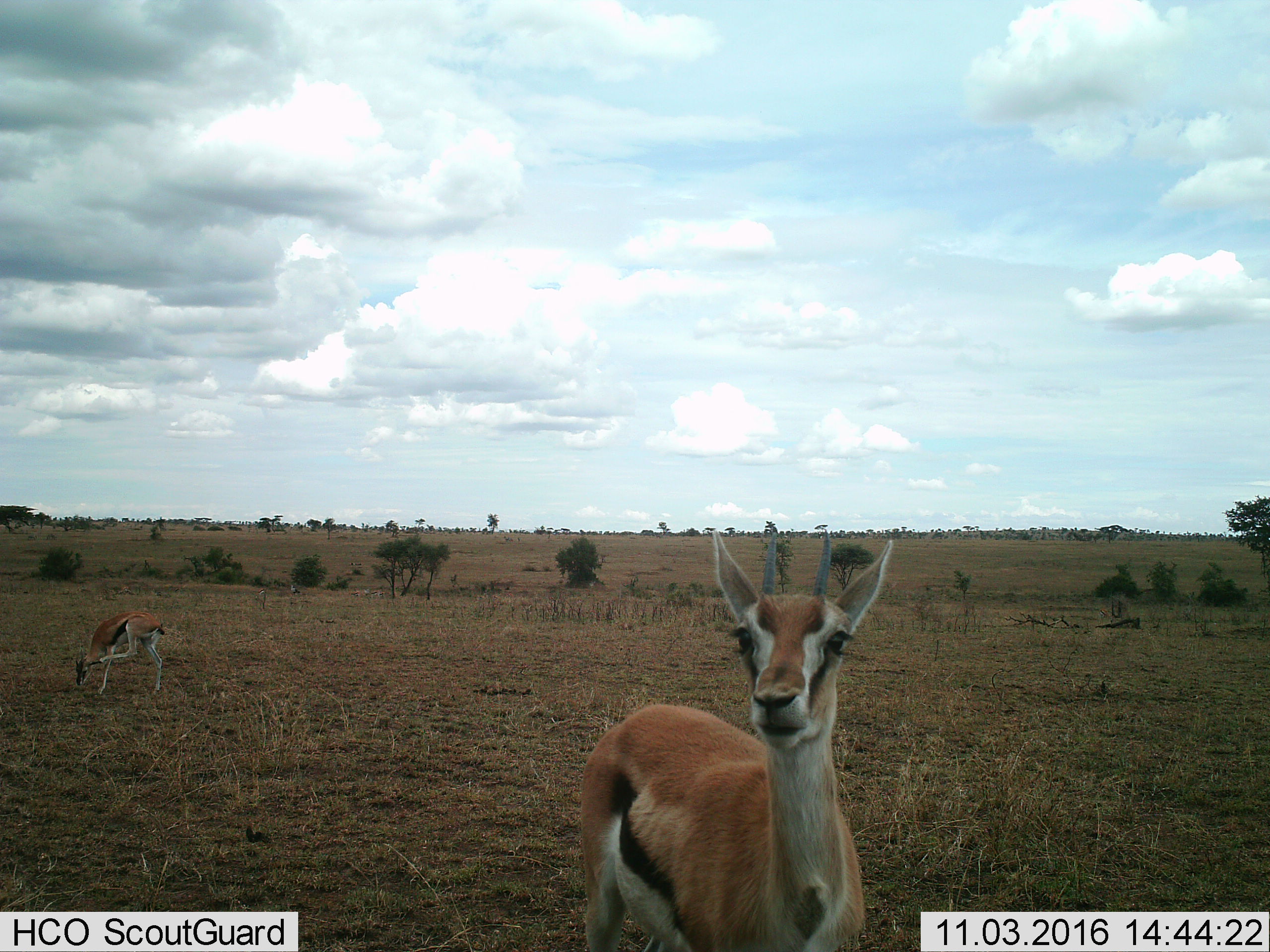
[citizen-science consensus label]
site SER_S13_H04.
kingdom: Animalia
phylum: Chordata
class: Mammalia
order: Artiodactyla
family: Bovidae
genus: Eudorcas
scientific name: Eudorcas thomsonii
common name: thomson's gazelle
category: gazellethomsons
Gazellethomsons (thomson's gazelle) (Eudorcas thomsonii), count 2. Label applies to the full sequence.